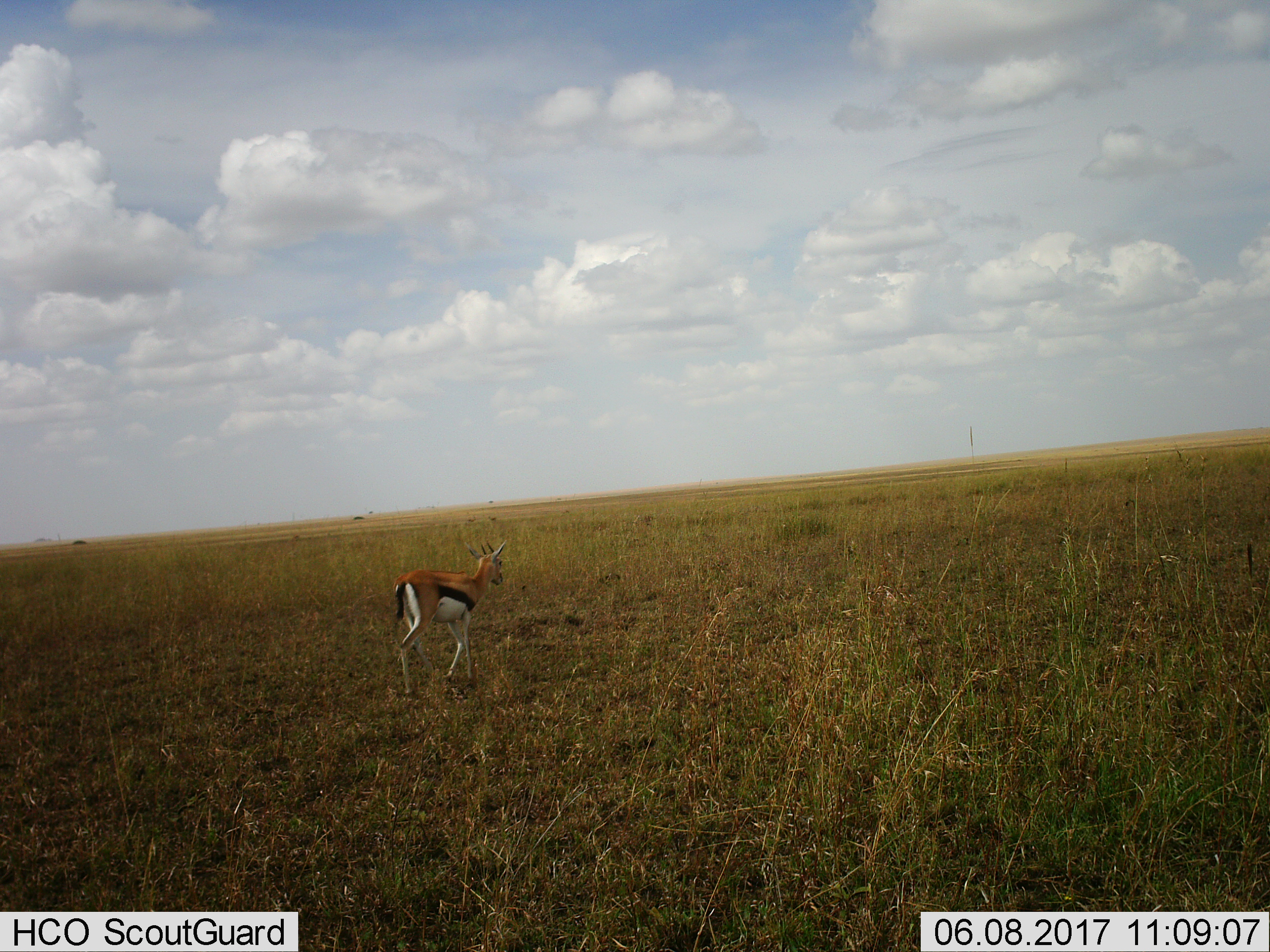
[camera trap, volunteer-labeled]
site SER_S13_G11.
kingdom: Animalia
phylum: Chordata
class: Mammalia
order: Artiodactyla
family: Bovidae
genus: Eudorcas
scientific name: Eudorcas thomsonii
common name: thomson's gazelle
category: gazellethomsons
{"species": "gazellethomsons (thomson's gazelle) (Eudorcas thomsonii)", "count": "1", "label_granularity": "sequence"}